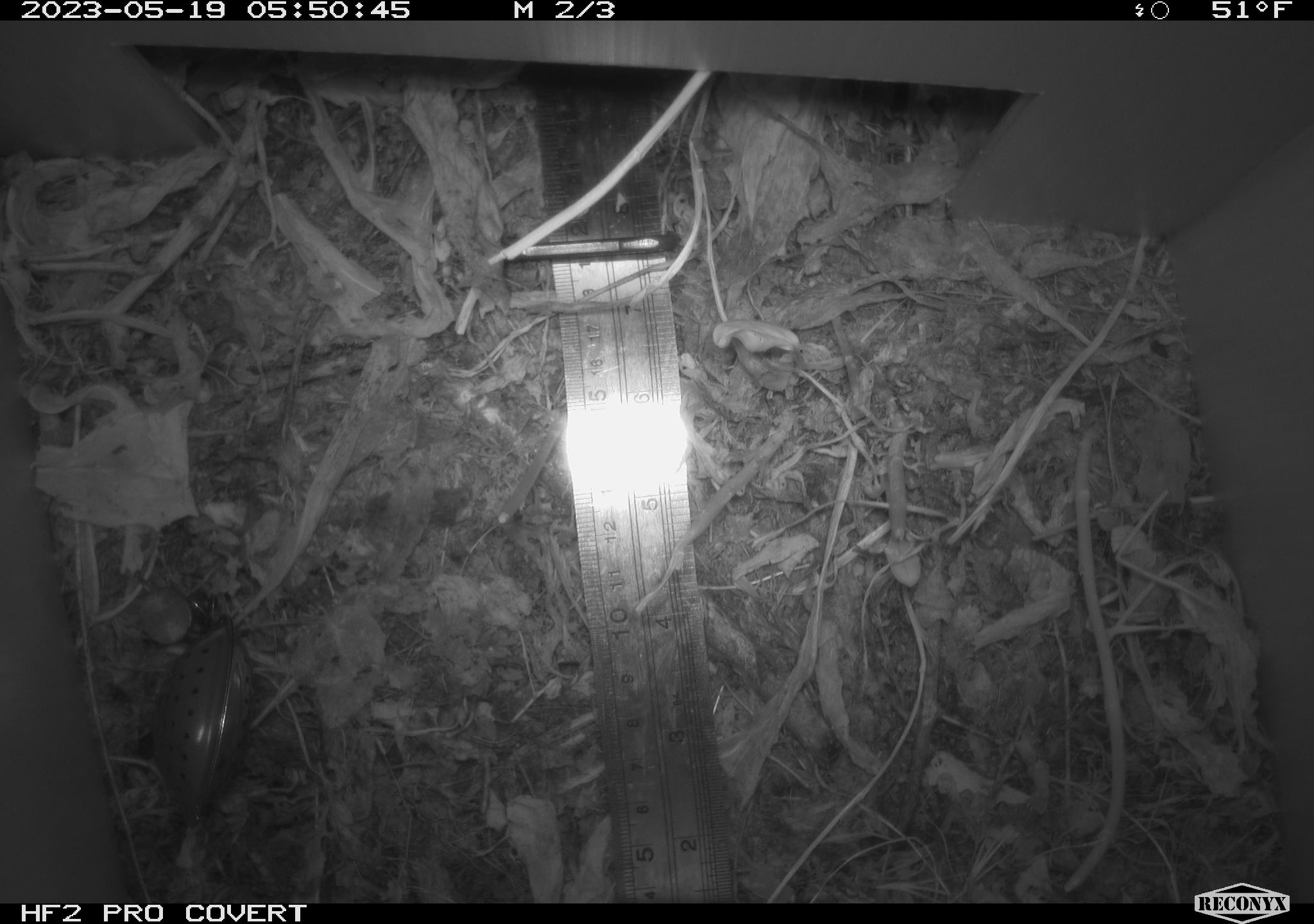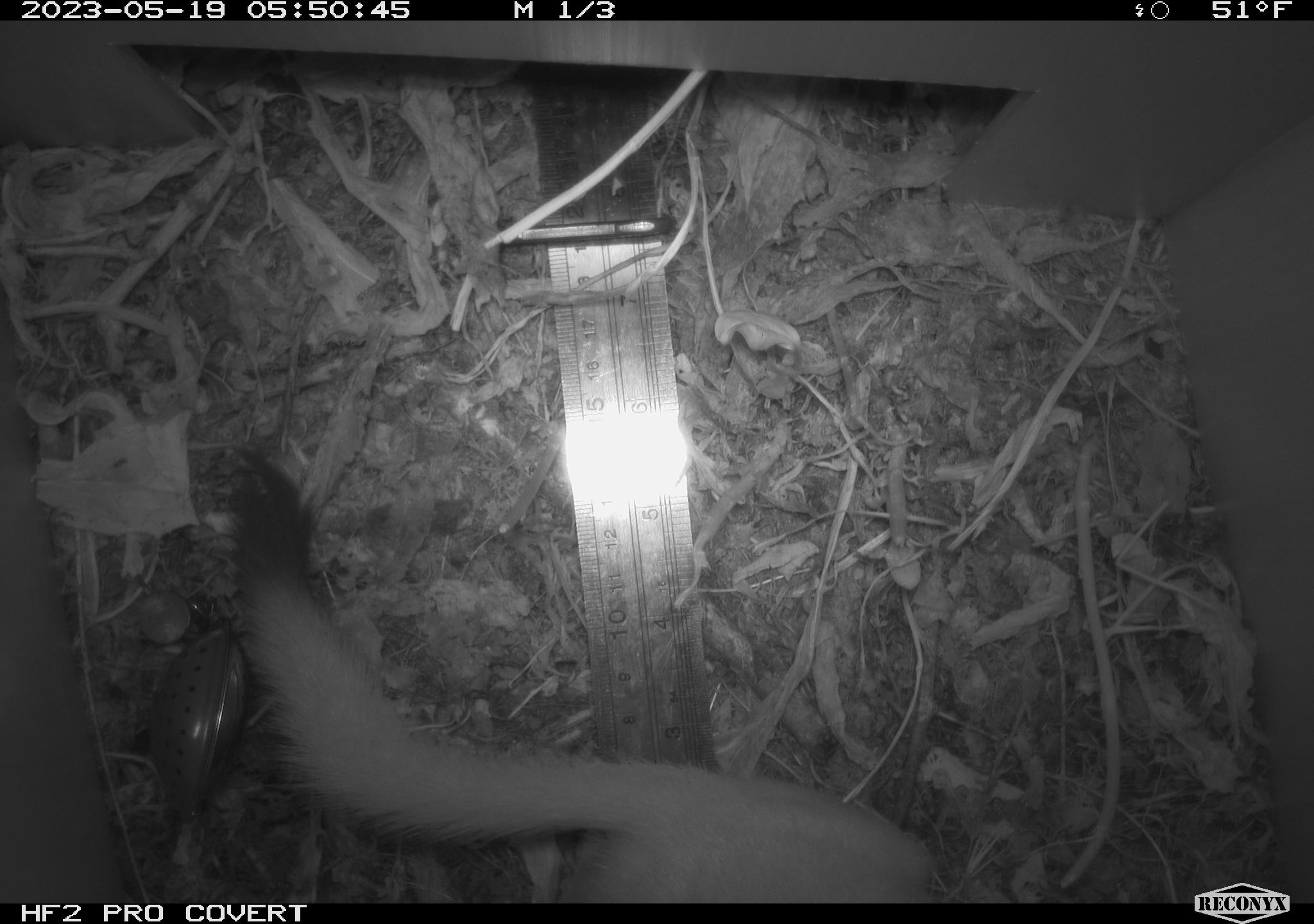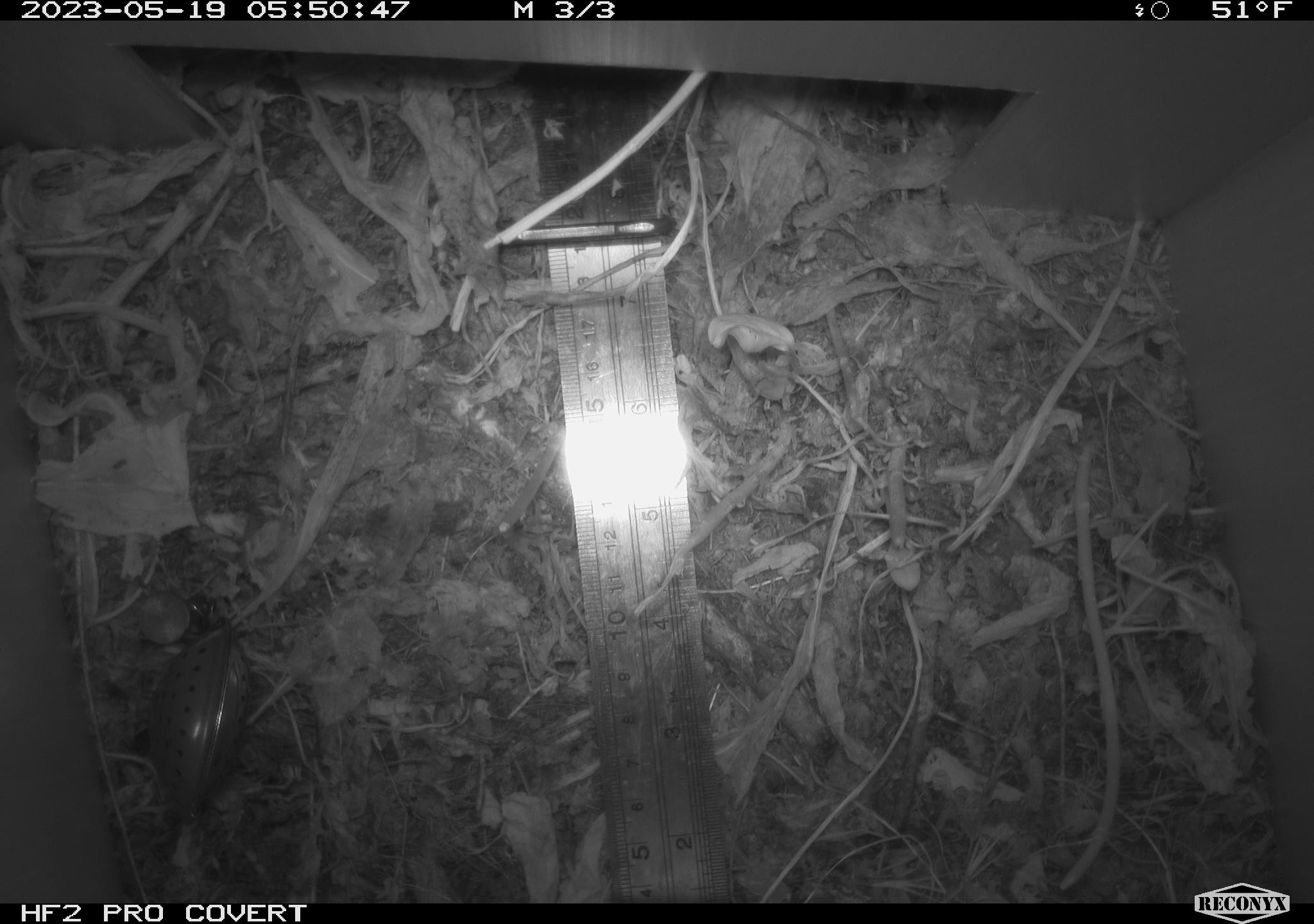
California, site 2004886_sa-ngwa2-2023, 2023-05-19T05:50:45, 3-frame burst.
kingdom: Animalia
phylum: Chordata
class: Mammalia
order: Carnivora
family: Mustelidae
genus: Neogale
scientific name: Neogale frenata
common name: long-tailed weasel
Long-tailed weasel (Neogale frenata).